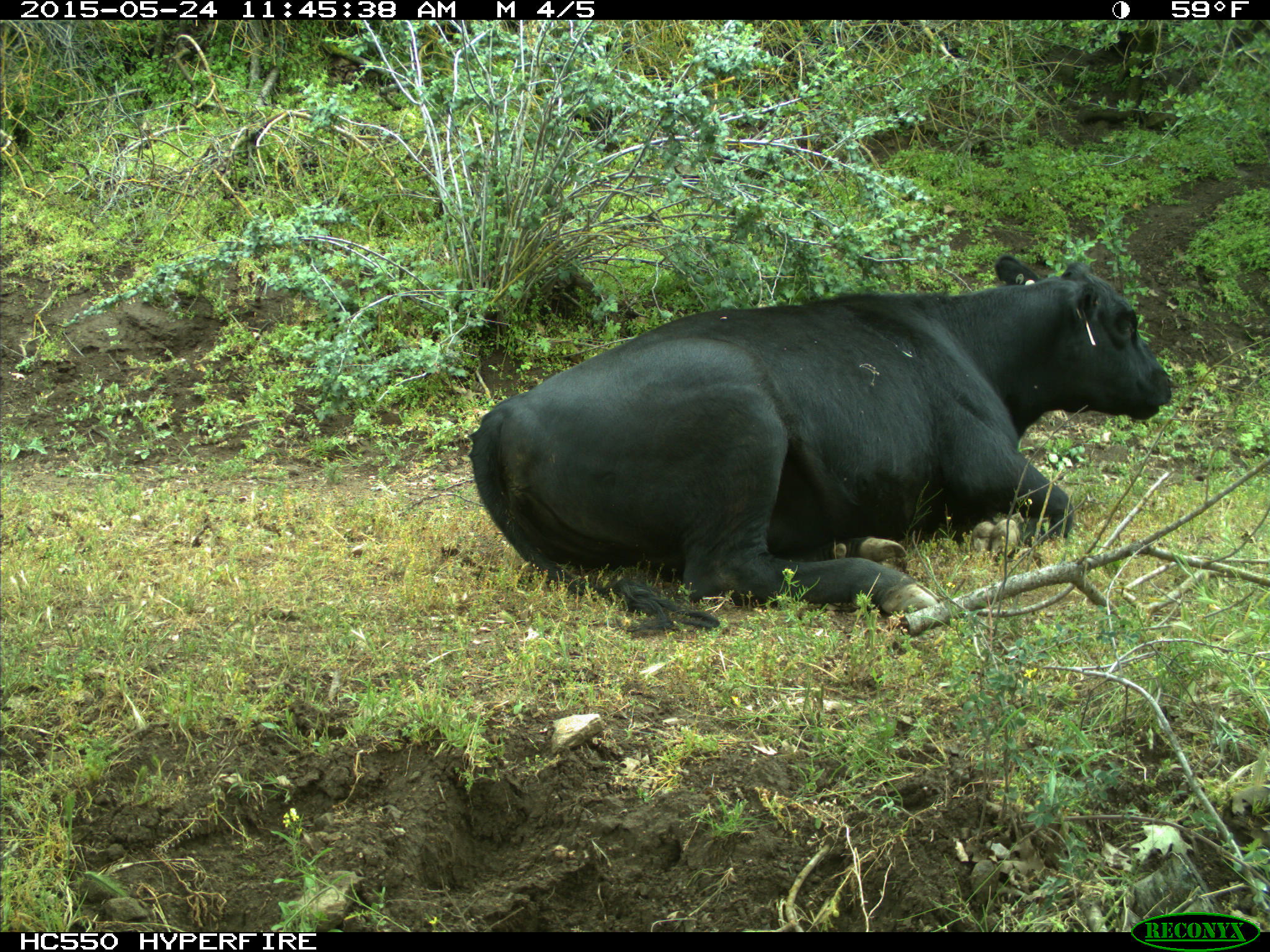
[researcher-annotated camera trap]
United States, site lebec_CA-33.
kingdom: Animalia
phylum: Chordata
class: Mammalia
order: Artiodactyla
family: Bovidae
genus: Bos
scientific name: Bos taurus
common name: domestic cow